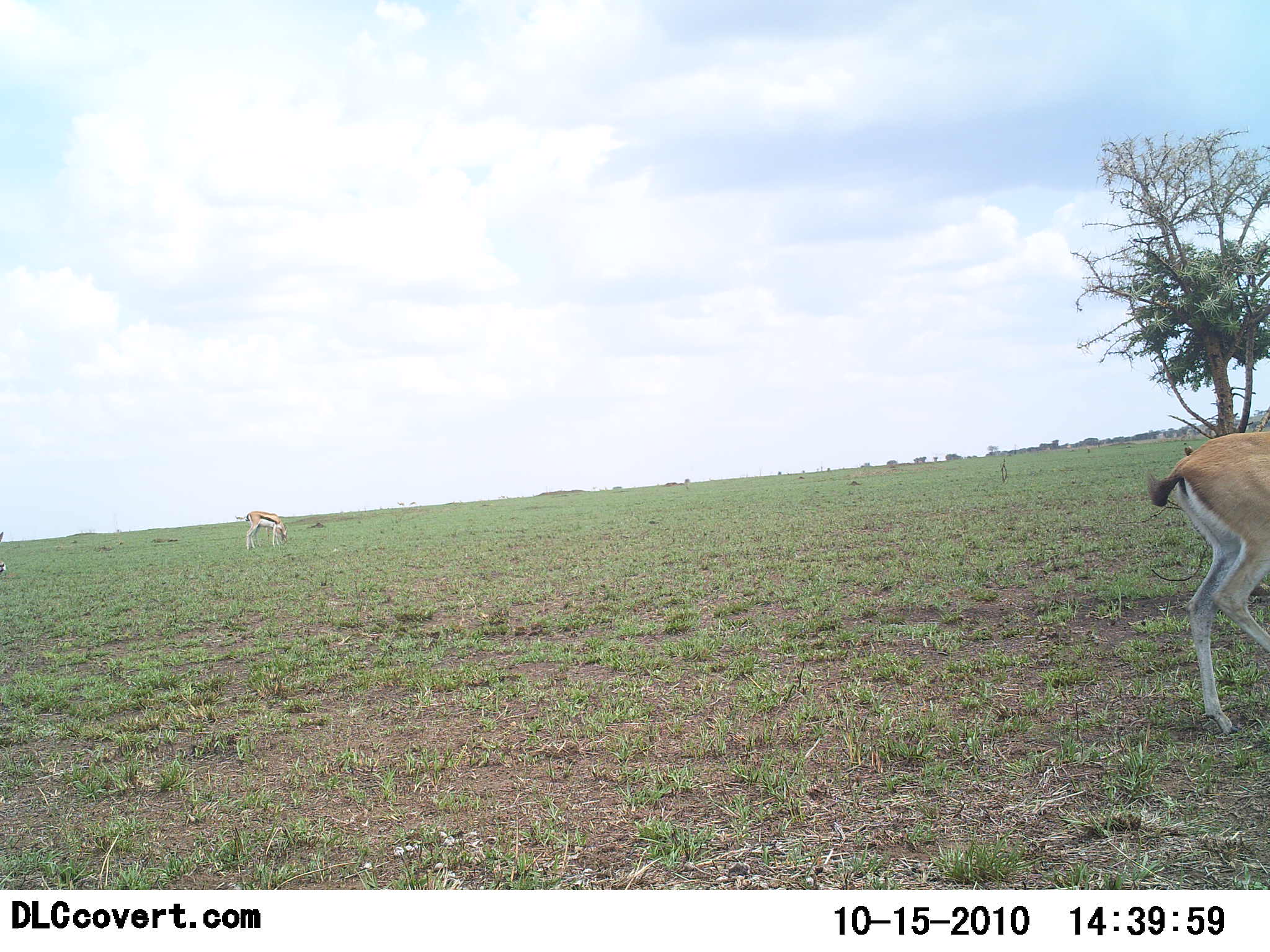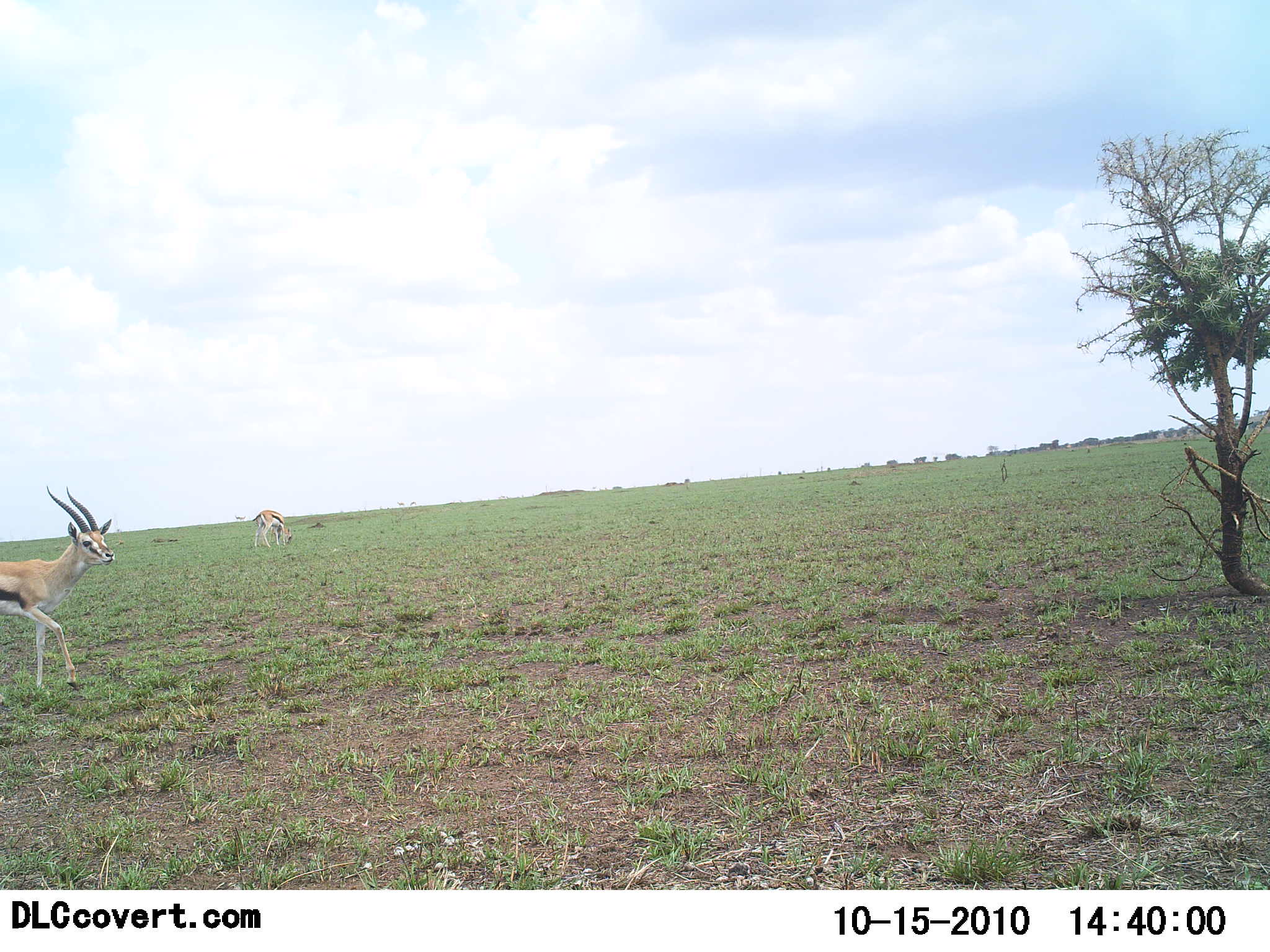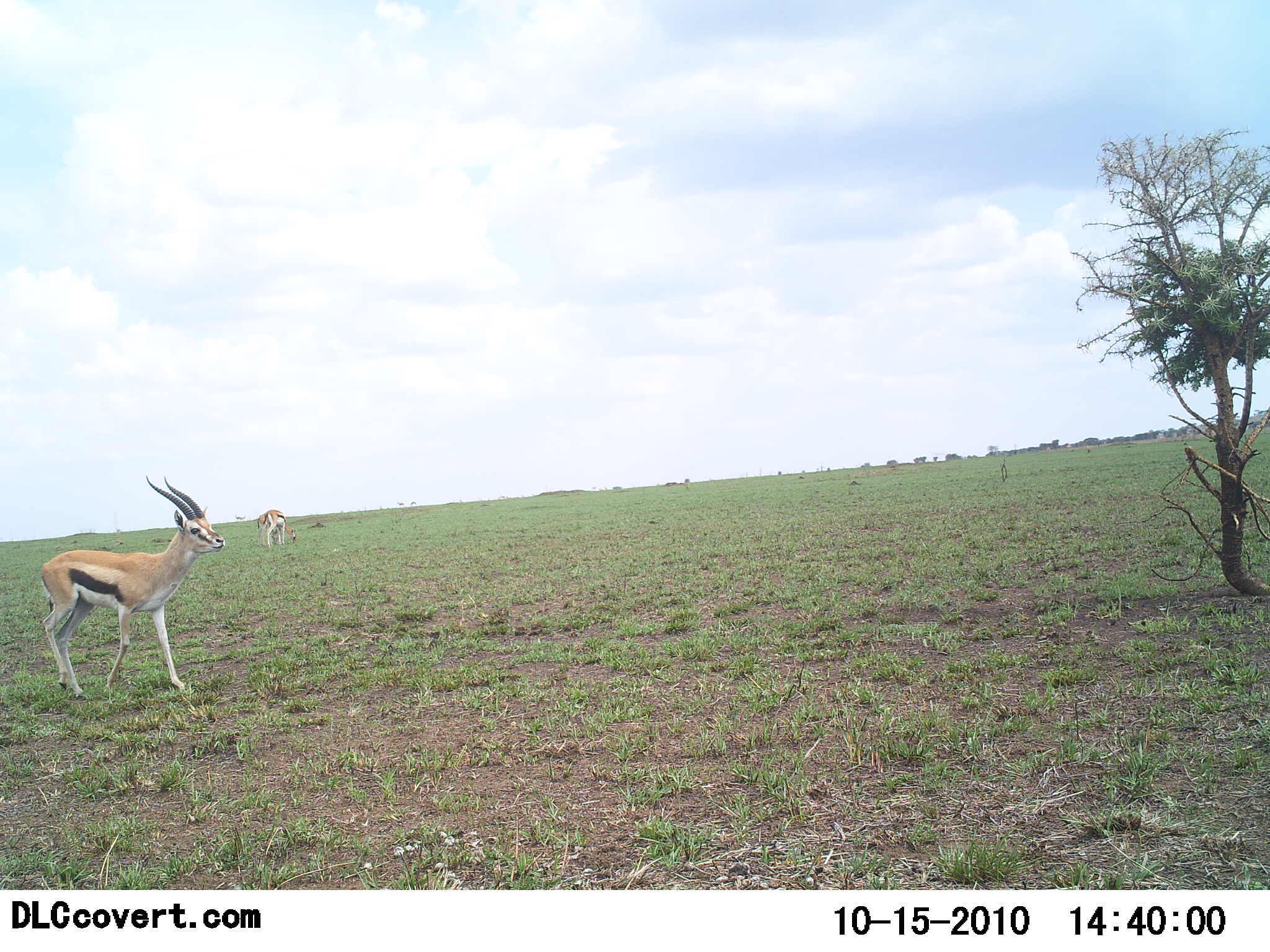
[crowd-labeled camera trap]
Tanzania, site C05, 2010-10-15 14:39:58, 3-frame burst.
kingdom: Animalia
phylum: Chordata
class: Mammalia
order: Artiodactyla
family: Bovidae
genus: Eudorcas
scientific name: Eudorcas thomsonii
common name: thomson's gazelle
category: gazellethomsons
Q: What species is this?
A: Gazellethomsons (thomson's gazelle) (Eudorcas thomsonii).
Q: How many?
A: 3.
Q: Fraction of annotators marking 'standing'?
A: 36%.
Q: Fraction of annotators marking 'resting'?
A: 0%.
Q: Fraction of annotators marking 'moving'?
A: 91%.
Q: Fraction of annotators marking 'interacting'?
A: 0%.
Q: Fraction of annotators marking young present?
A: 0%.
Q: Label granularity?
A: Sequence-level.